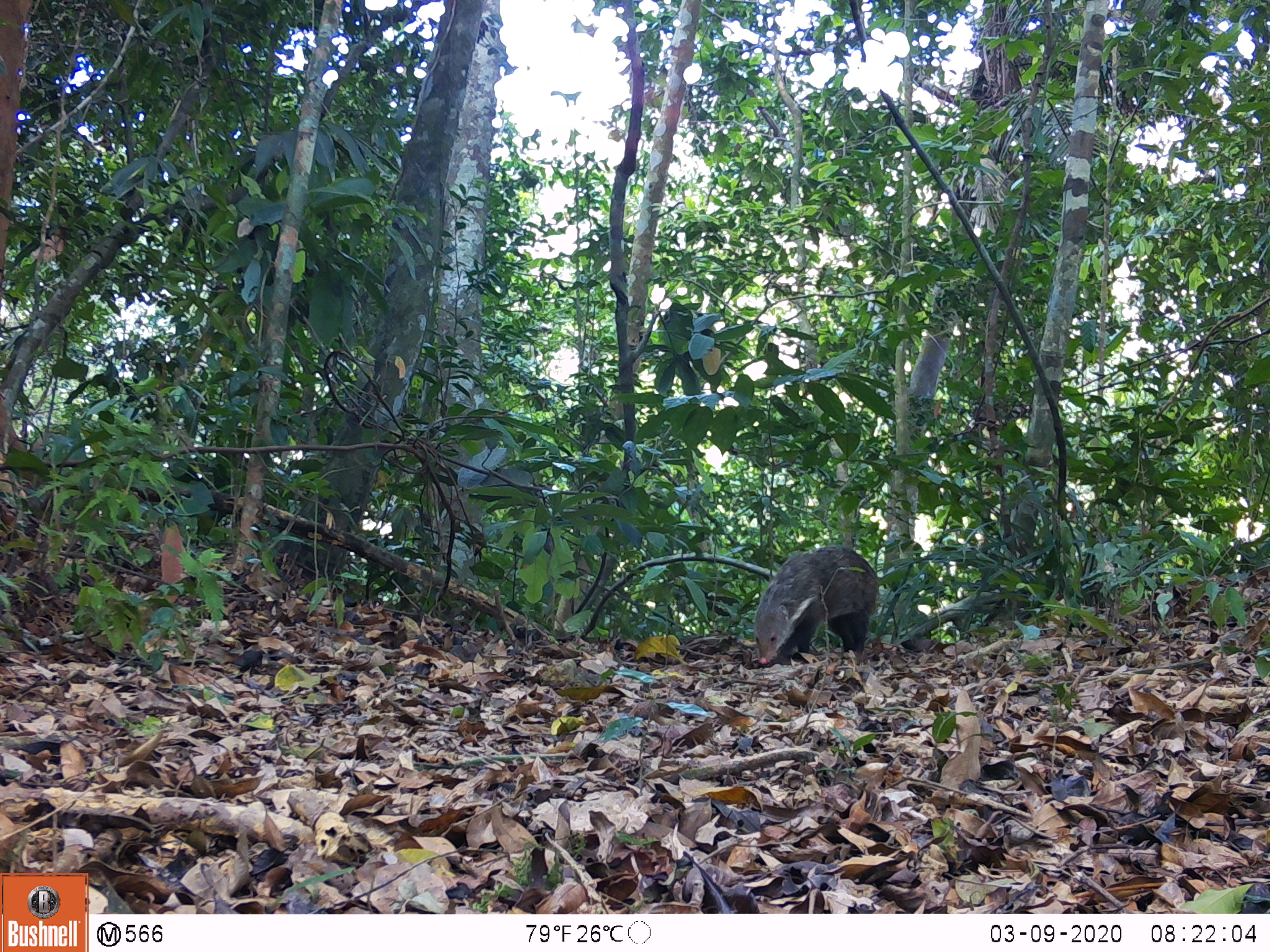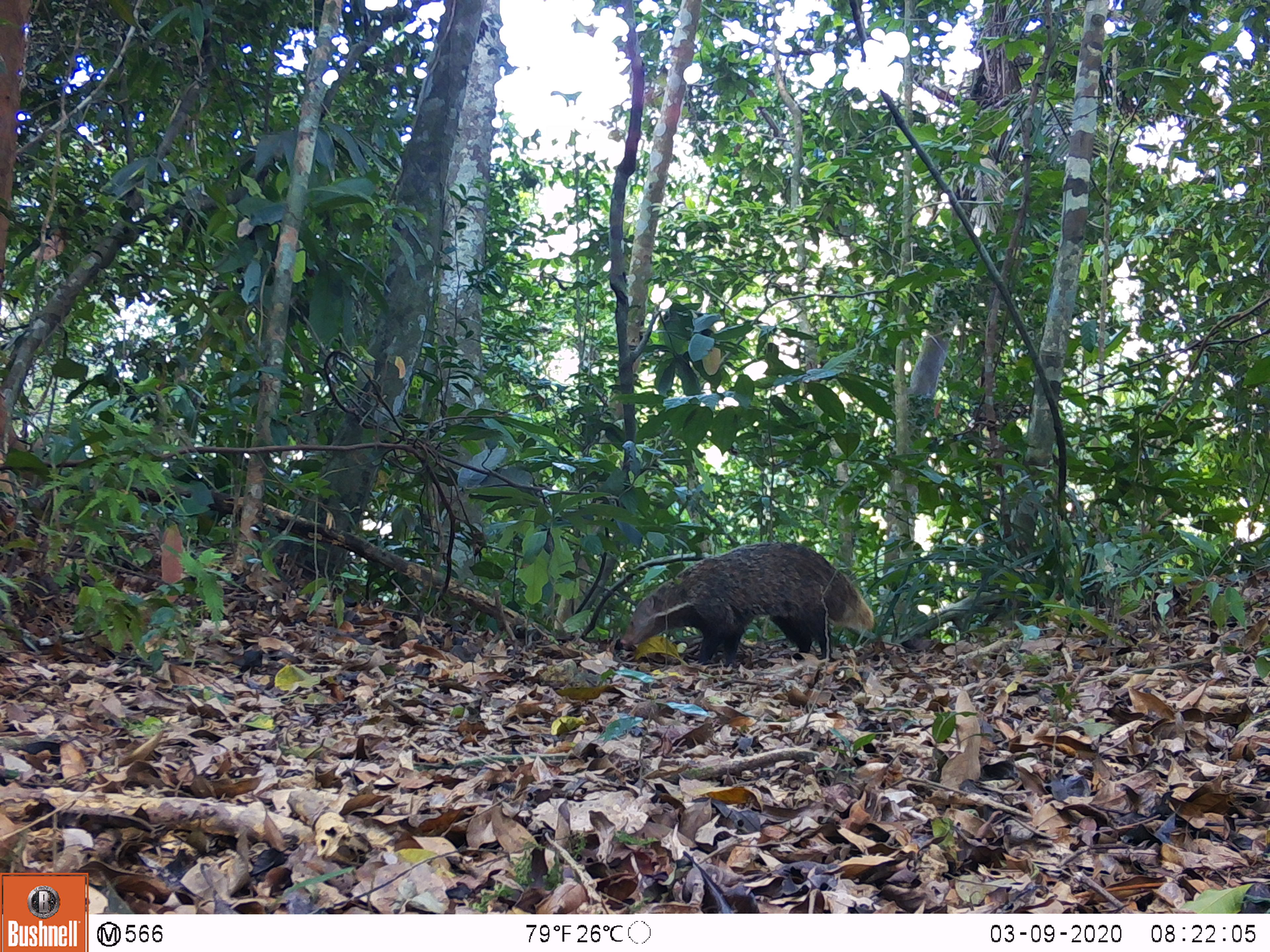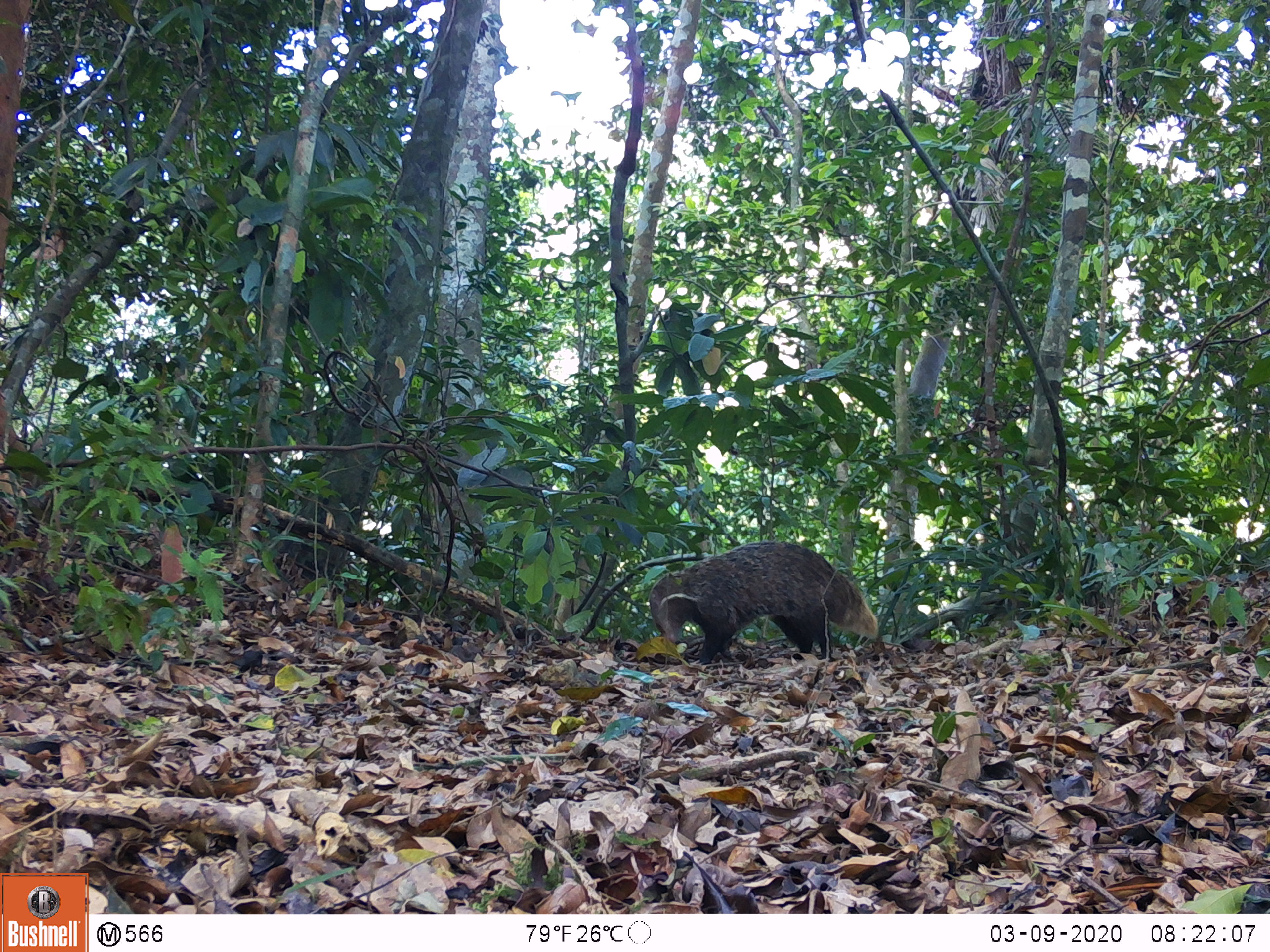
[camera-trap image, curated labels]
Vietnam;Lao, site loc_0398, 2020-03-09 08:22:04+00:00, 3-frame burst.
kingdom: Animalia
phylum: Chordata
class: Mammalia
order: Carnivora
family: Herpestidae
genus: Urva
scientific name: Urva urva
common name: crab-eating mongoose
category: crab eating mongoose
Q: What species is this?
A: Crab eating mongoose (crab-eating mongoose) (Urva urva).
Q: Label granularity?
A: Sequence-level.